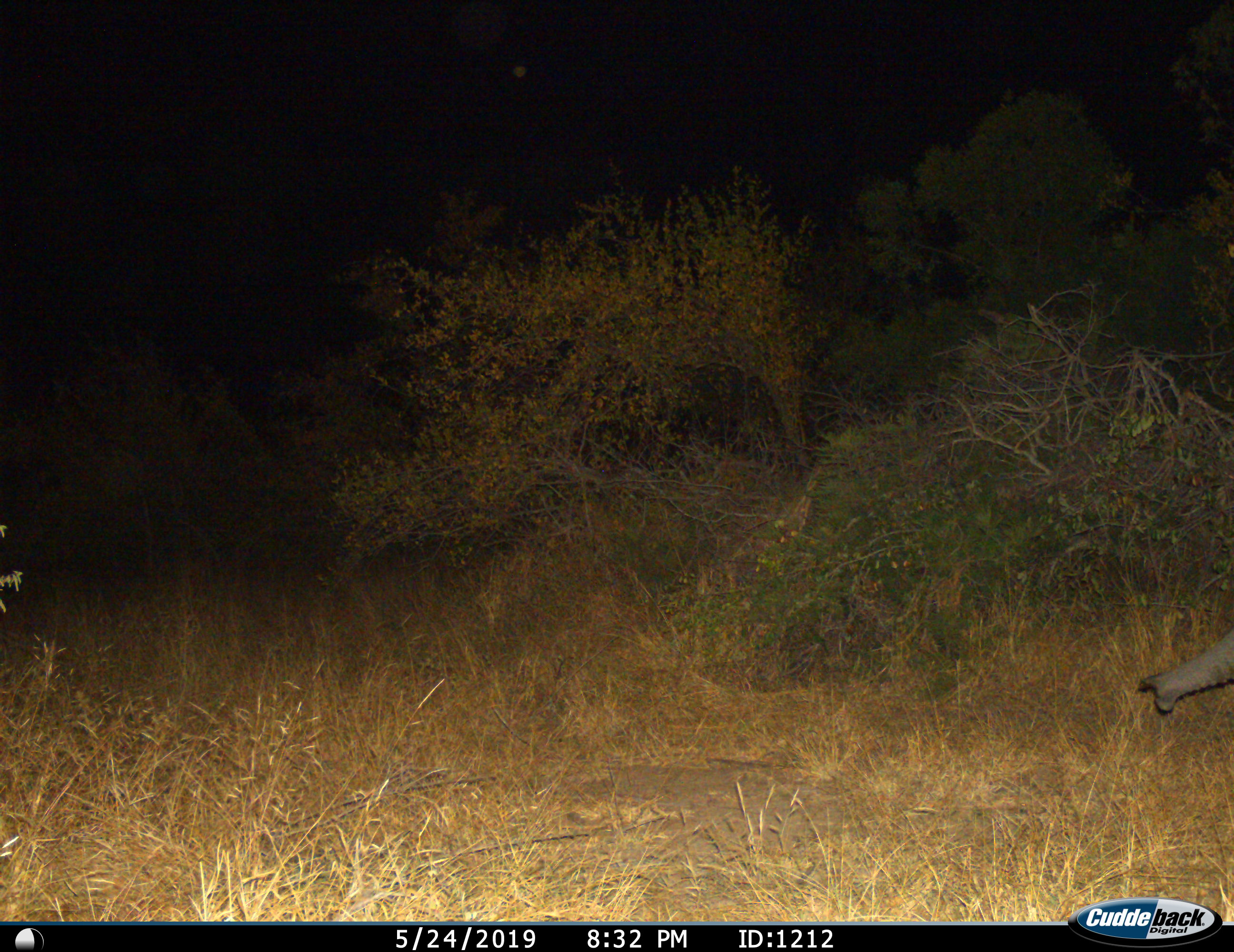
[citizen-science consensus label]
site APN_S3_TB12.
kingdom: Animalia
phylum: Chordata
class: Mammalia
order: Proboscidea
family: Elephantidae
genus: Loxodonta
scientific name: Loxodonta africana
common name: african bush elephant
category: elephant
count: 1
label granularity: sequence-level